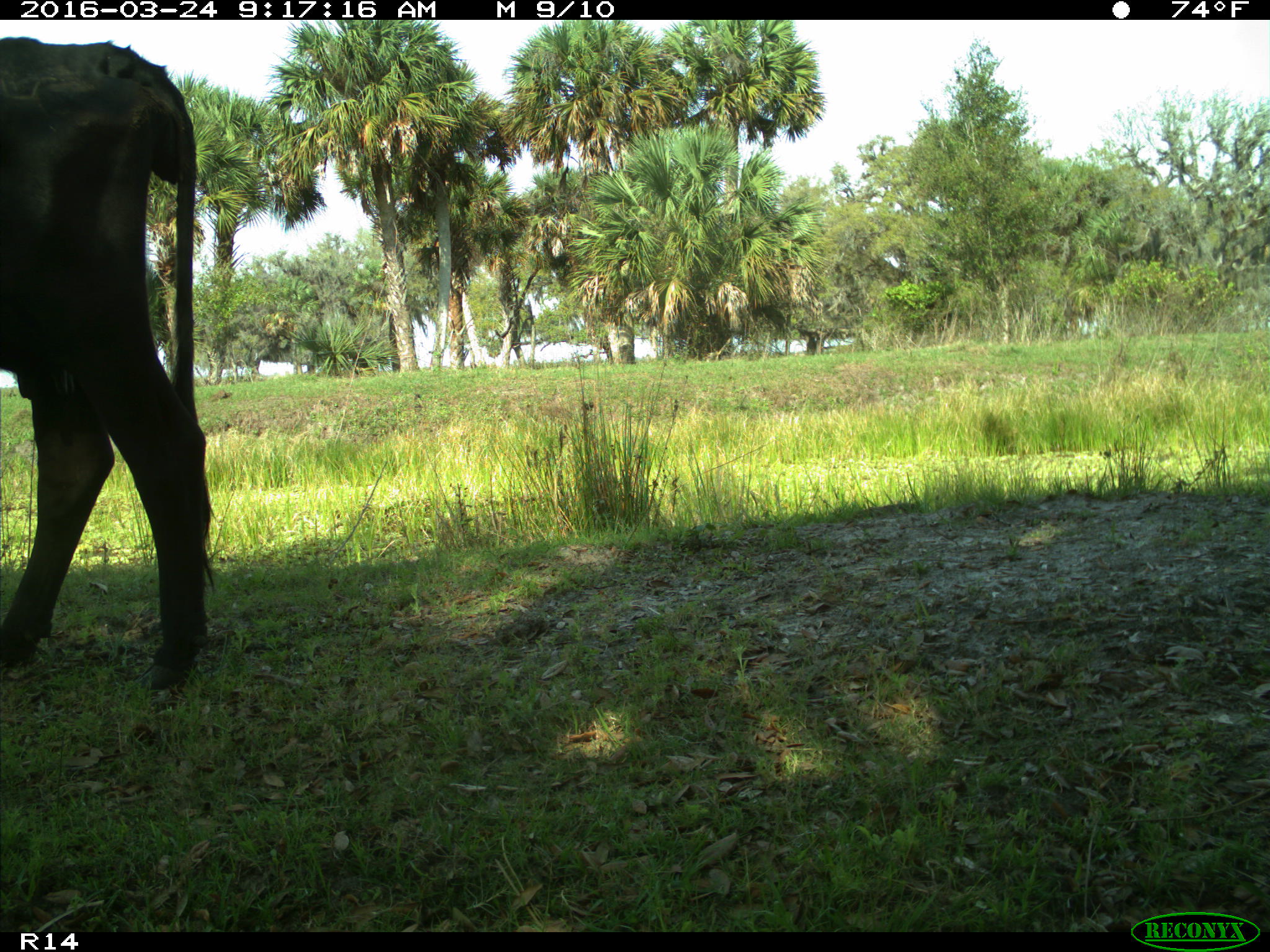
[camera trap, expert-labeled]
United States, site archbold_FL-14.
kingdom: Animalia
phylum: Chordata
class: Mammalia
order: Artiodactyla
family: Bovidae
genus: Bos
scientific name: Bos taurus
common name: domestic cow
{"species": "Bos taurus (domestic cow)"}